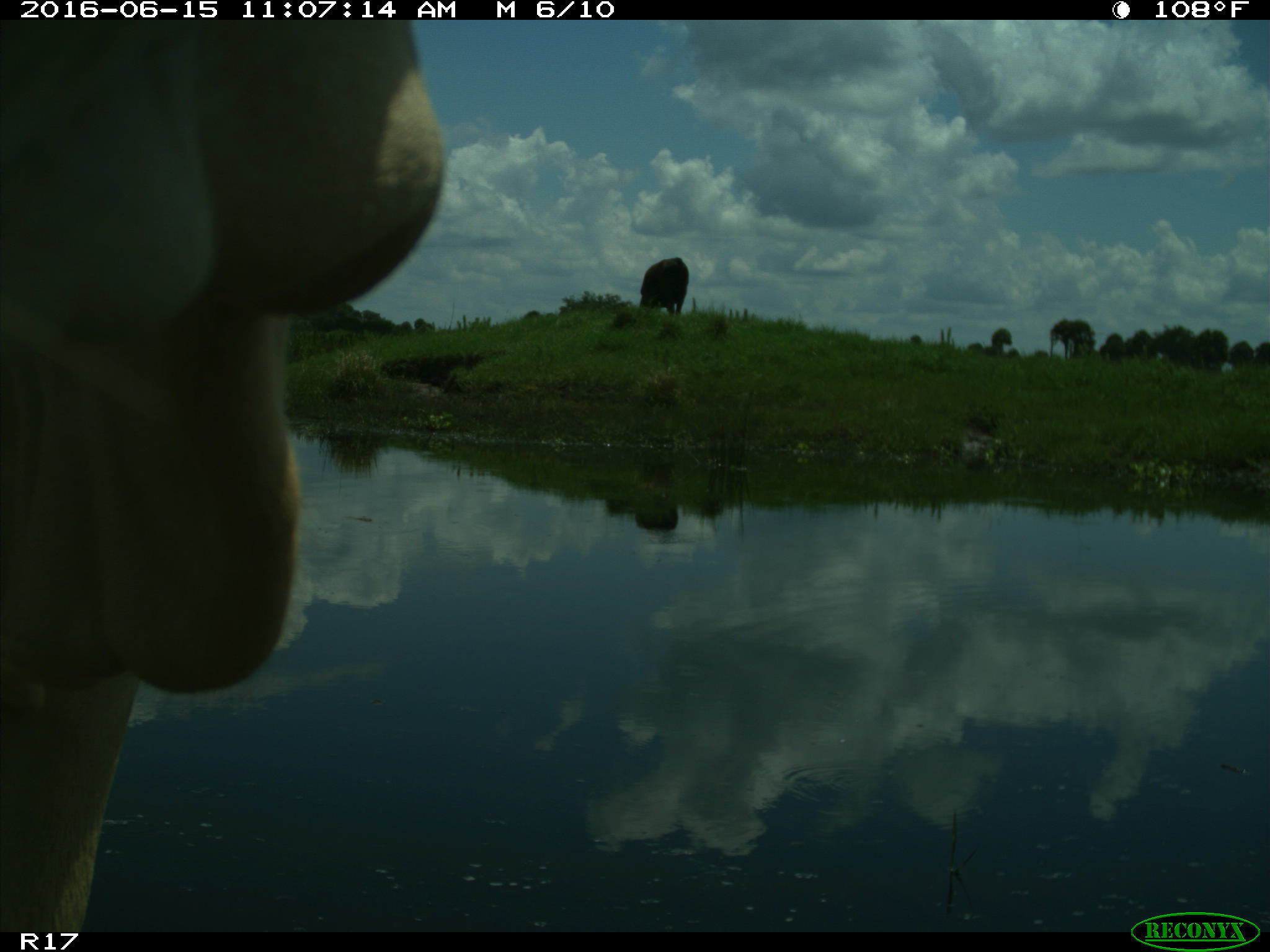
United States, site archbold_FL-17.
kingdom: Animalia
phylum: Chordata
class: Mammalia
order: Artiodactyla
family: Bovidae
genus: Bos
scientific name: Bos taurus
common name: domestic cow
Bos taurus (domestic cow).